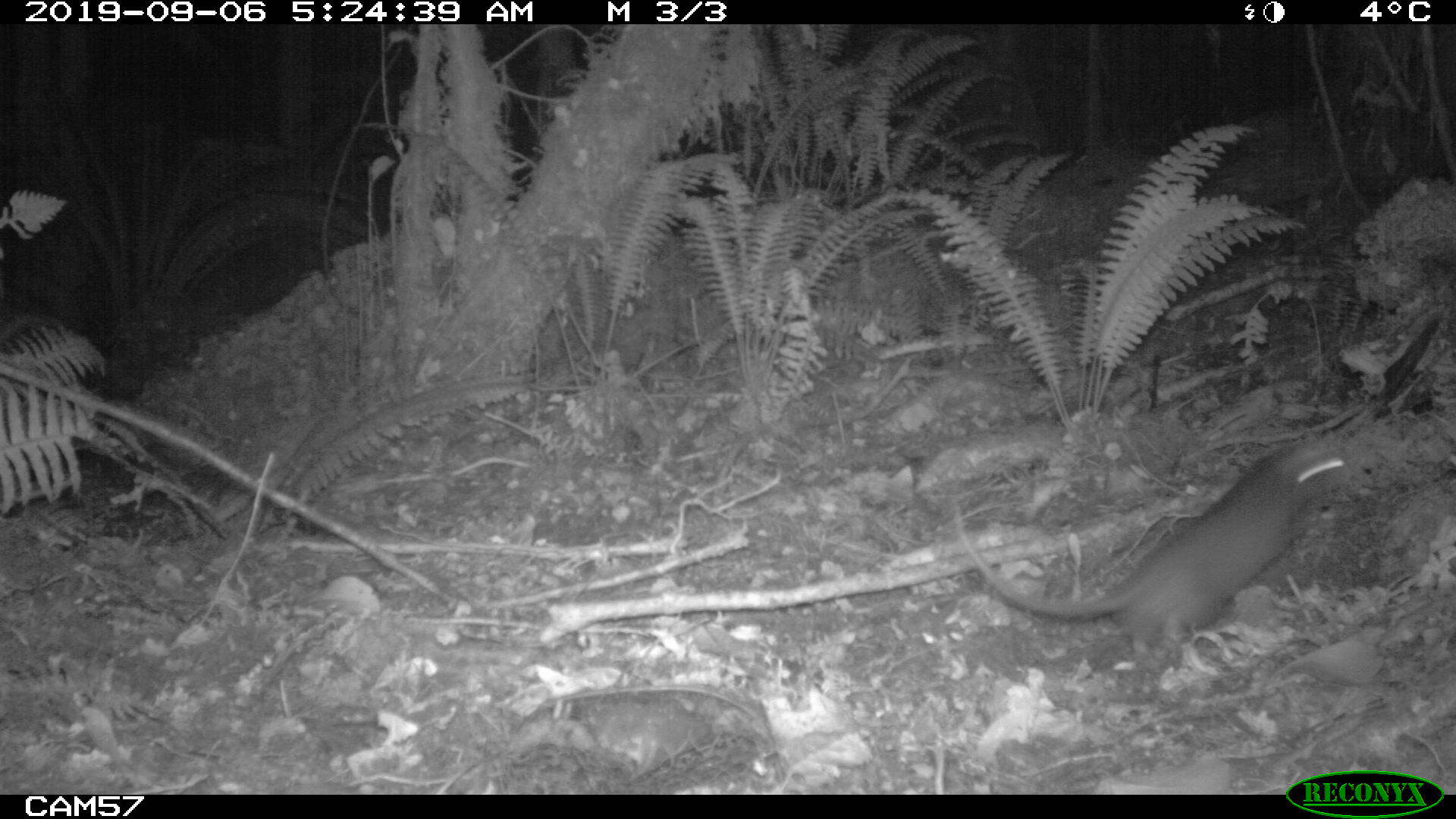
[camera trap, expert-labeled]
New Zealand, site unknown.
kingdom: Animalia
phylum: Chordata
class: Mammalia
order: Rodentia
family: Muridae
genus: Rattus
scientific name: Rattus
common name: rat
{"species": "rat (Rattus)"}